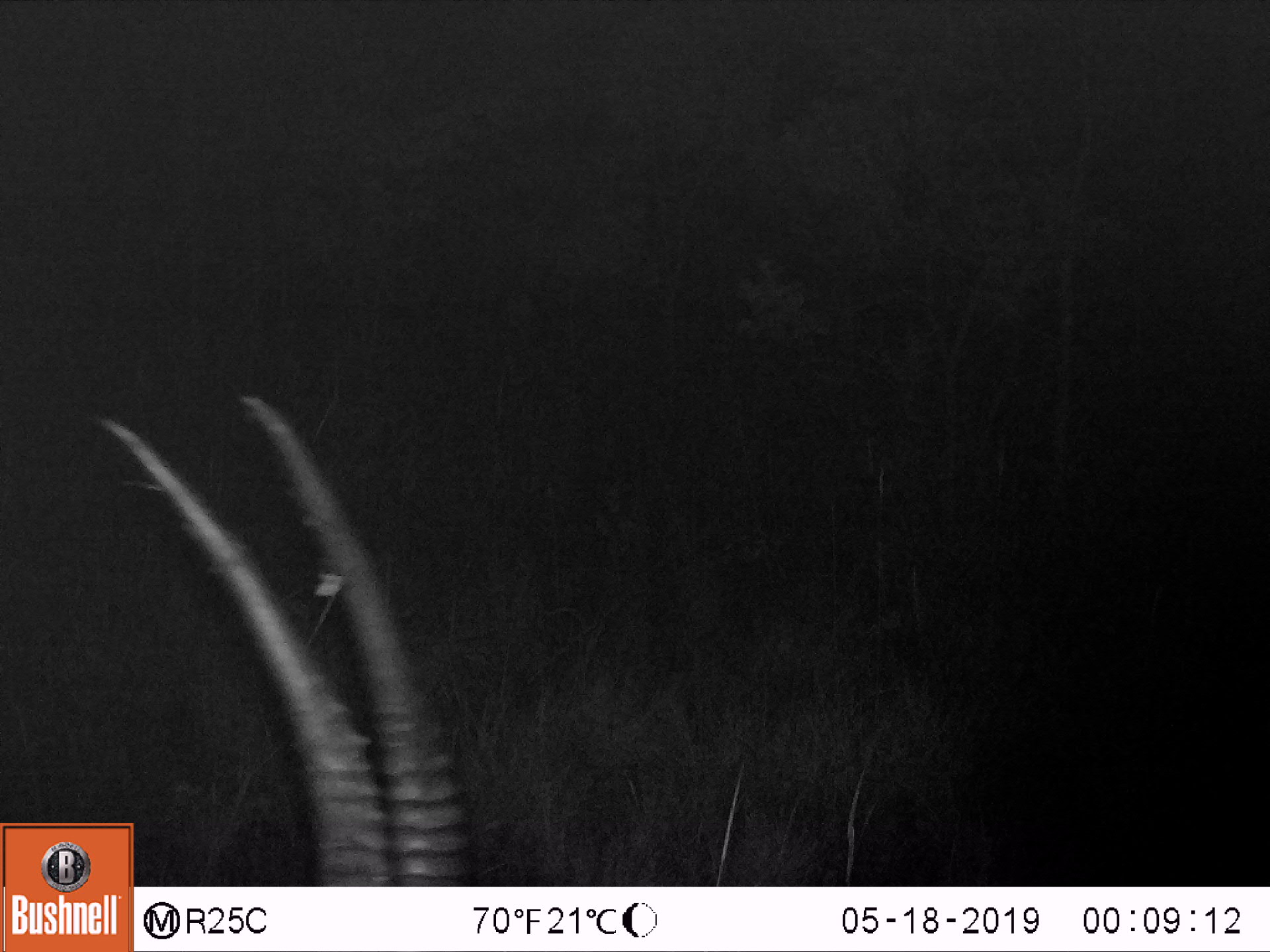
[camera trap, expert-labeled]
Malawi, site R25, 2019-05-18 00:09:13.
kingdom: Animalia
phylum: Chordata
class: Mammalia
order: Artiodactyla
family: Bovidae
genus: Hippotragus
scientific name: Hippotragus niger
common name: sable antelope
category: sable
Sable (sable antelope) (Hippotragus niger), count 1.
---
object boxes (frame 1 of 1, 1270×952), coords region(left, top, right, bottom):
sable: region(185, 394, 486, 880)